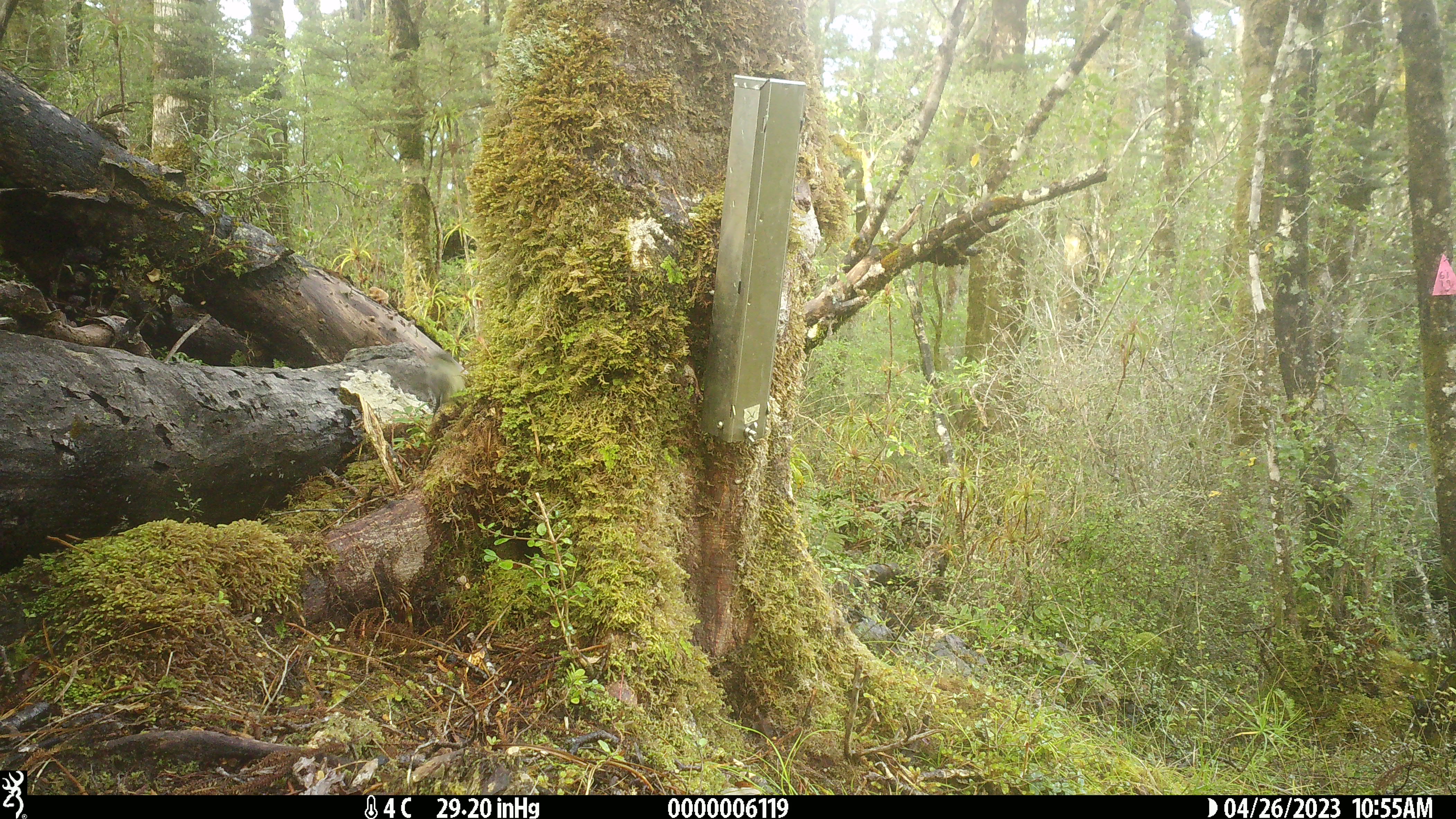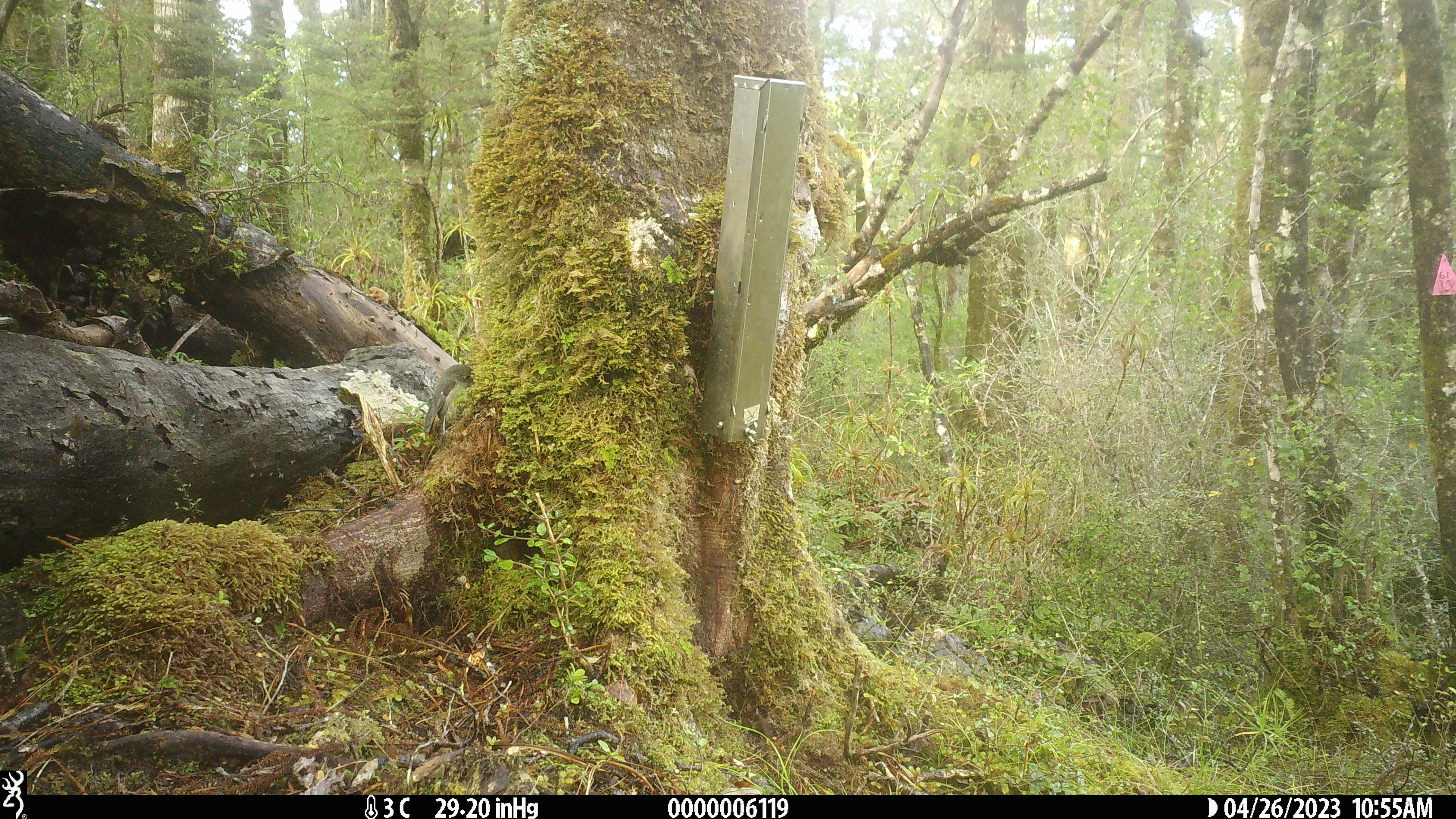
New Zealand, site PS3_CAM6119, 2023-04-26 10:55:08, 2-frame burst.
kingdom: Animalia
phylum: Chordata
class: Aves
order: Passeriformes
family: Petroicidae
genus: Petroica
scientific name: Petroica macrocephala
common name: tomtit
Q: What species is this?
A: Tomtit (Petroica macrocephala).